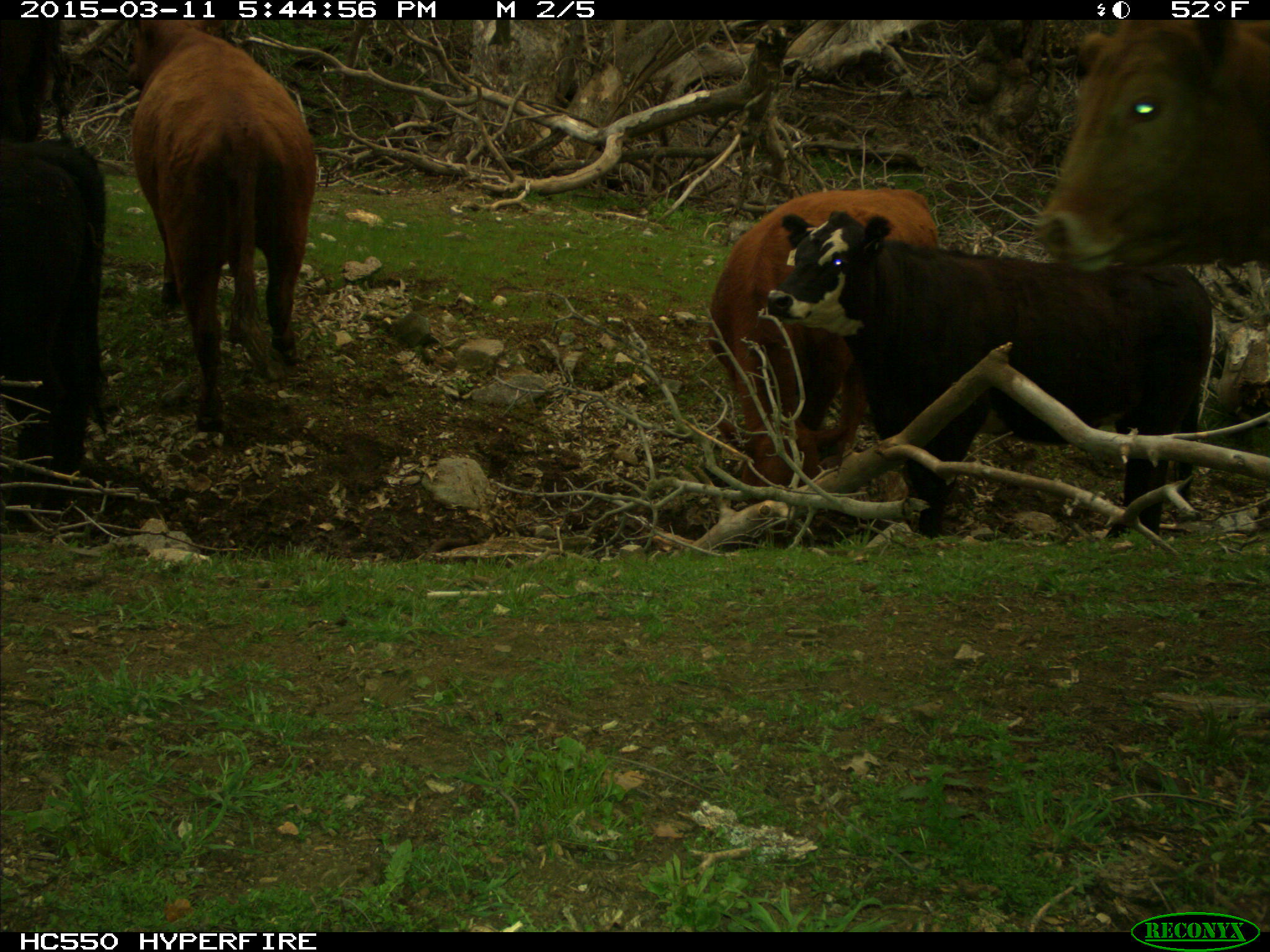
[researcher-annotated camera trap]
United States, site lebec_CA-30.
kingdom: Animalia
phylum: Chordata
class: Mammalia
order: Artiodactyla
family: Bovidae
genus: Bos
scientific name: Bos taurus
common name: domestic cow